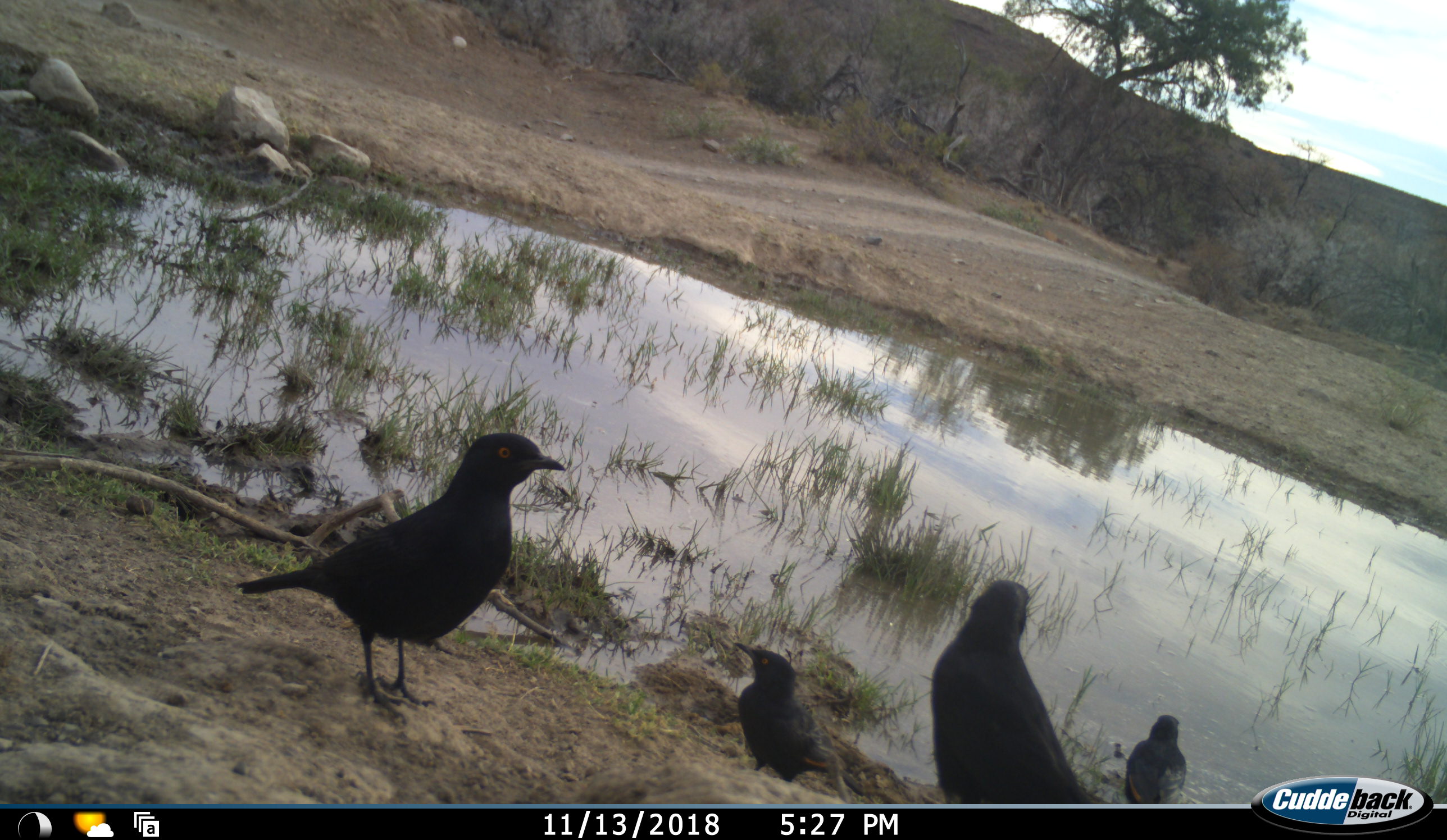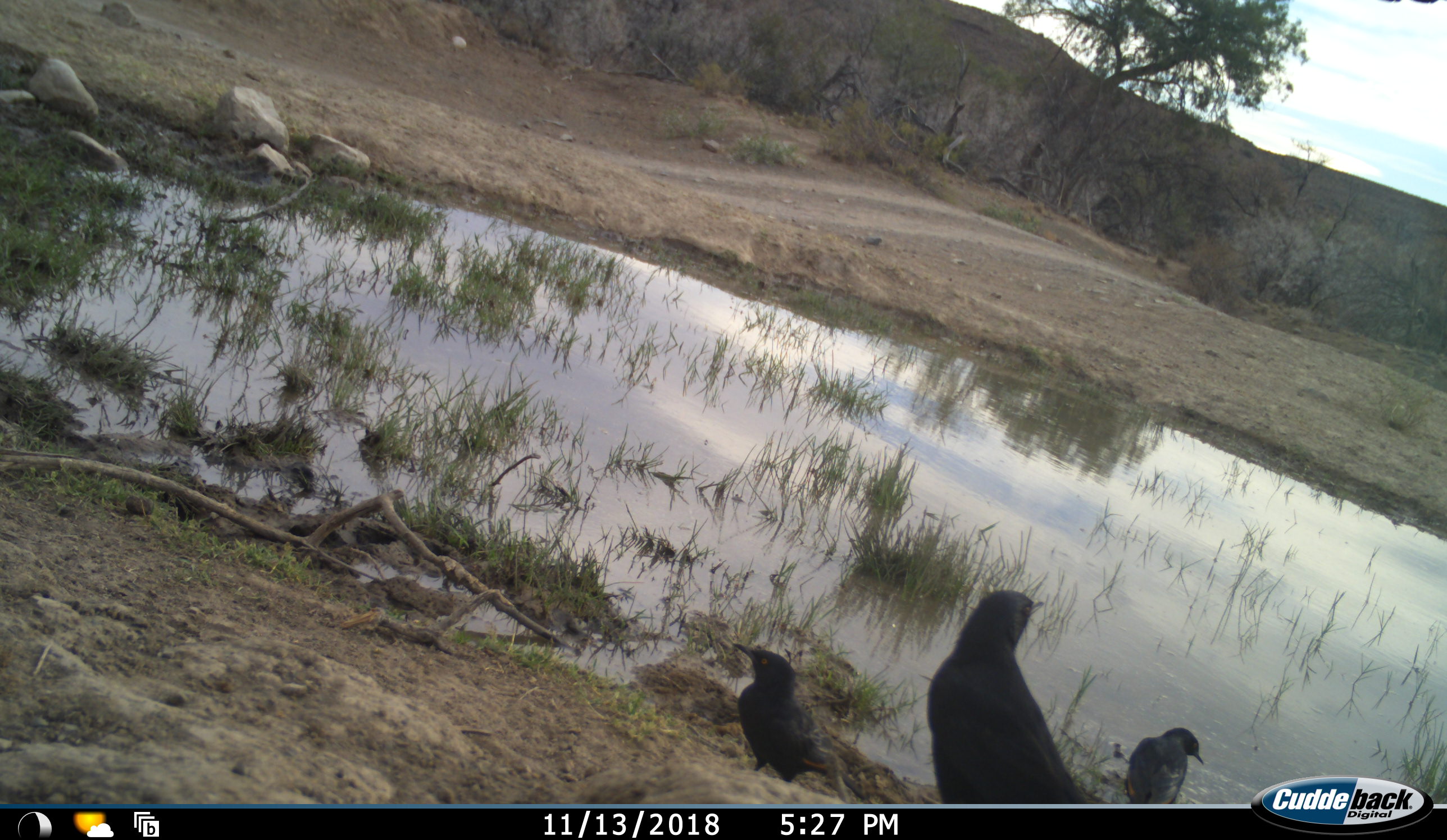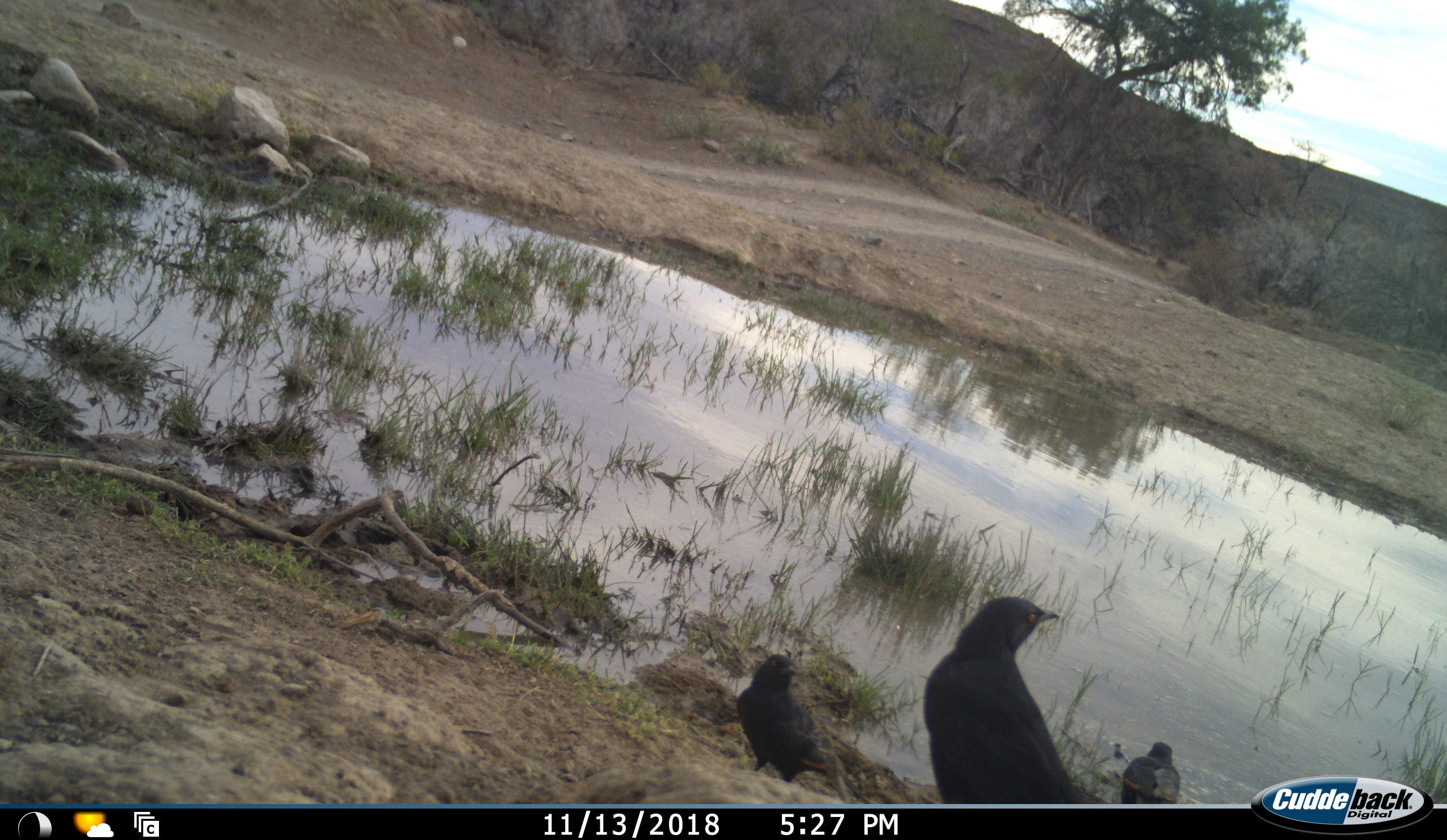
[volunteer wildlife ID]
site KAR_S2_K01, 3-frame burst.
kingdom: Animalia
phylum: Chordata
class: Aves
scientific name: Aves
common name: bird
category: birdother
Birdother (bird) (Aves), count 4. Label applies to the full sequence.